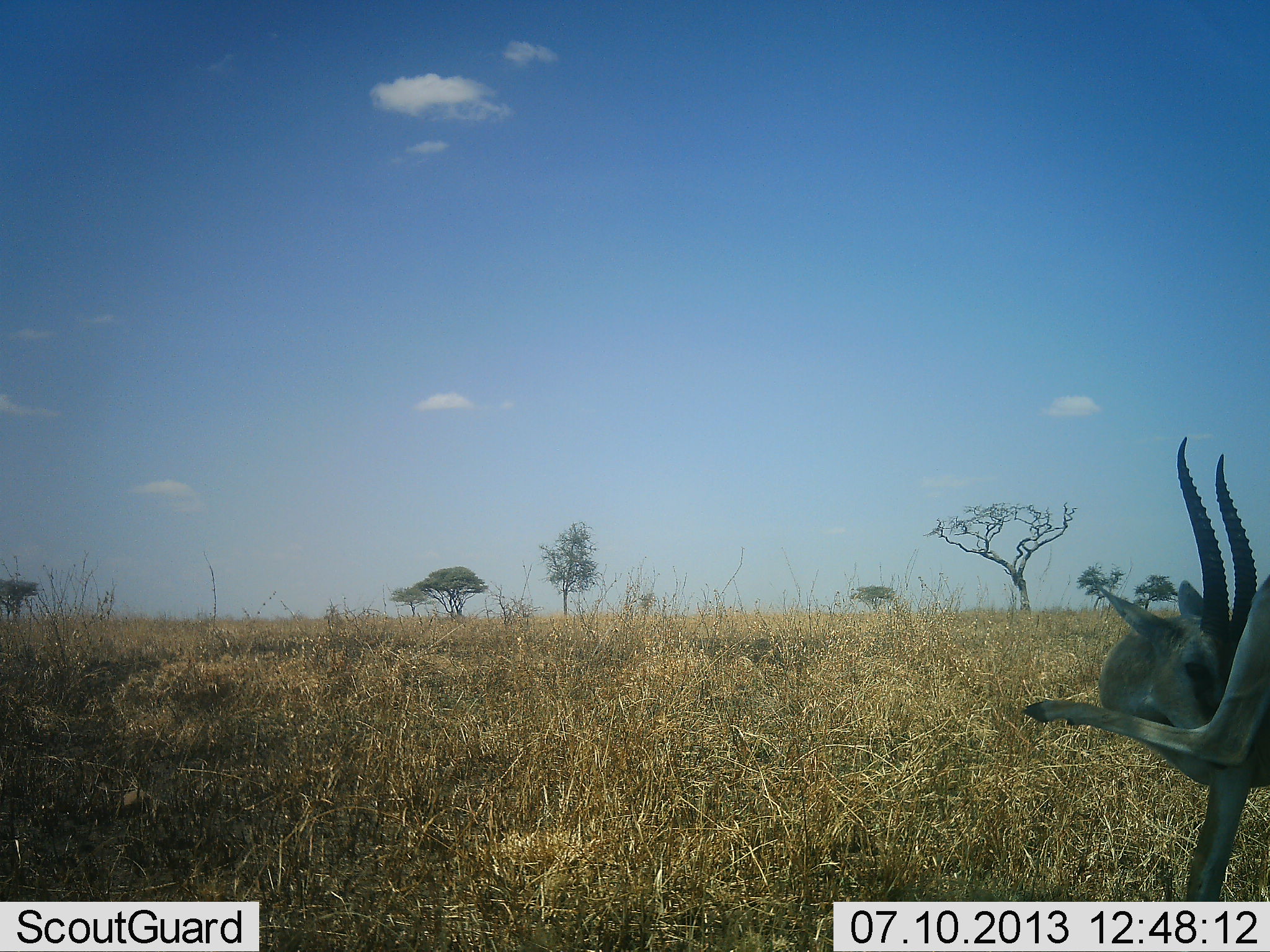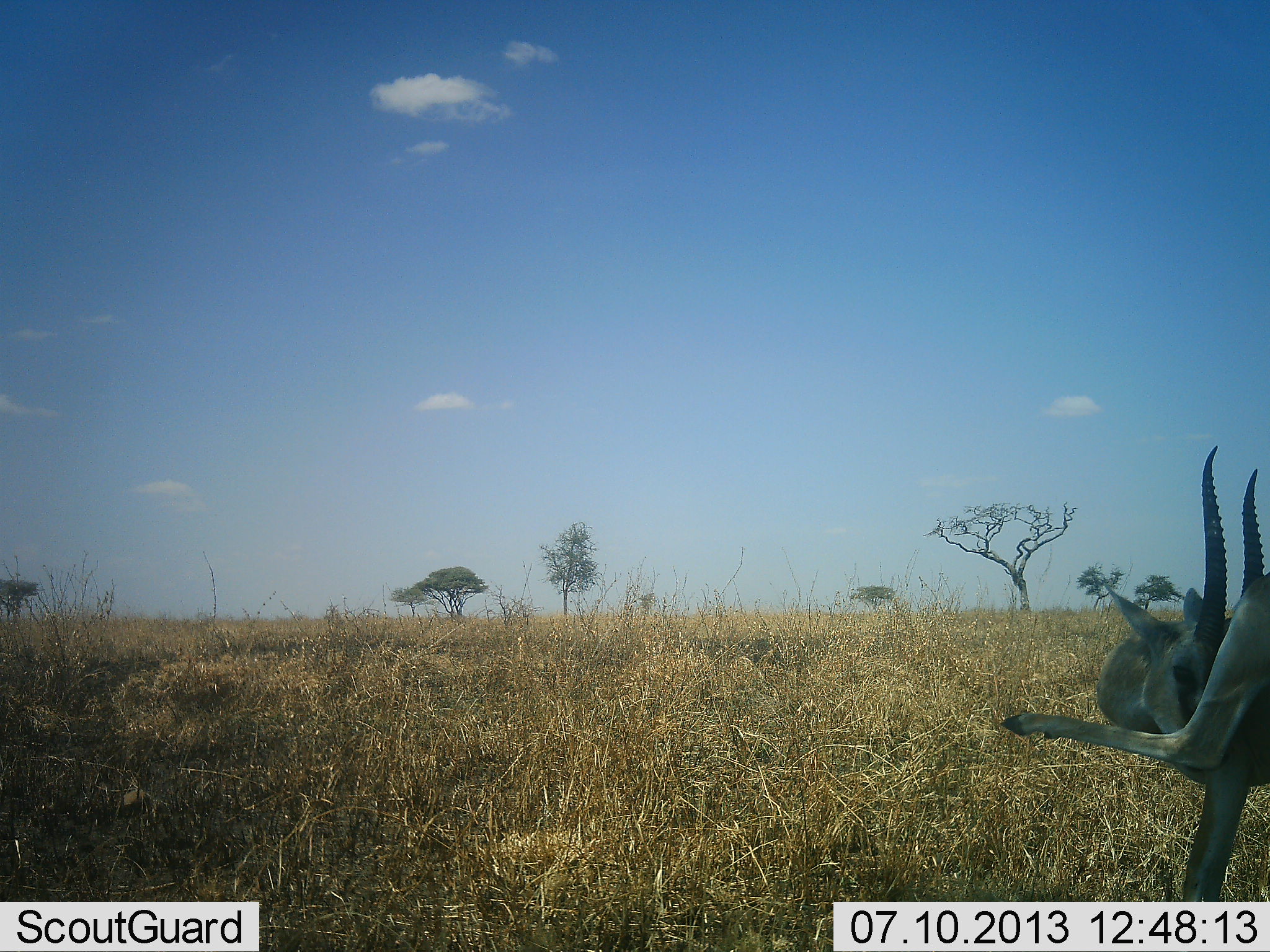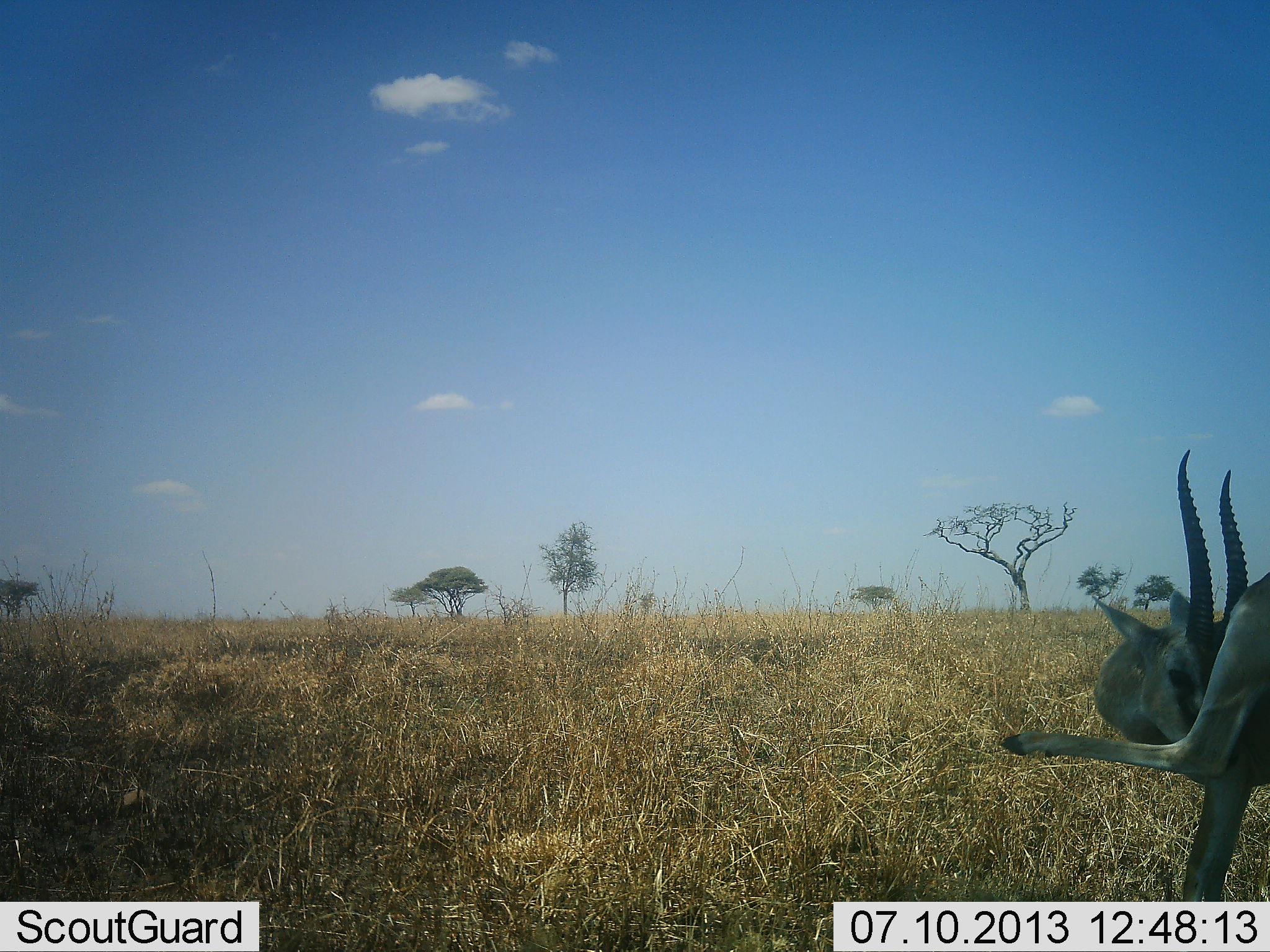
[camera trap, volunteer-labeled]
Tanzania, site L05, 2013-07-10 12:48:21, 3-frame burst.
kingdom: Animalia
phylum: Chordata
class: Mammalia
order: Artiodactyla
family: Bovidae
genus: Eudorcas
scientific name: Eudorcas thomsonii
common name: thomson's gazelle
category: gazellethomsons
Gazellethomsons (thomson's gazelle) (Eudorcas thomsonii), count 1. Behavior (volunteer vote fractions): standing 73%, resting 0%, moving 7%, interacting 33%. Young present (vote fraction): 0%. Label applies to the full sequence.